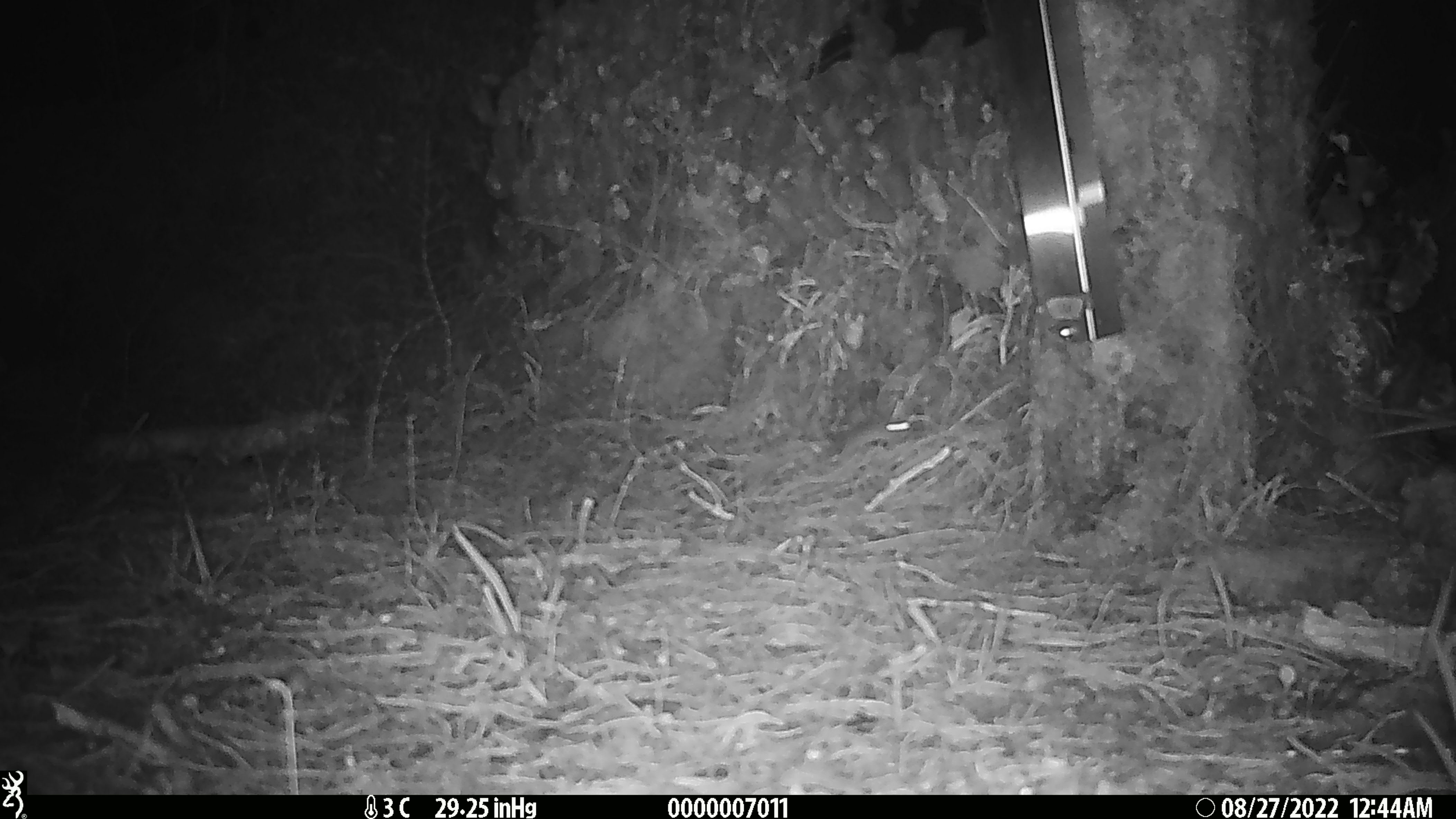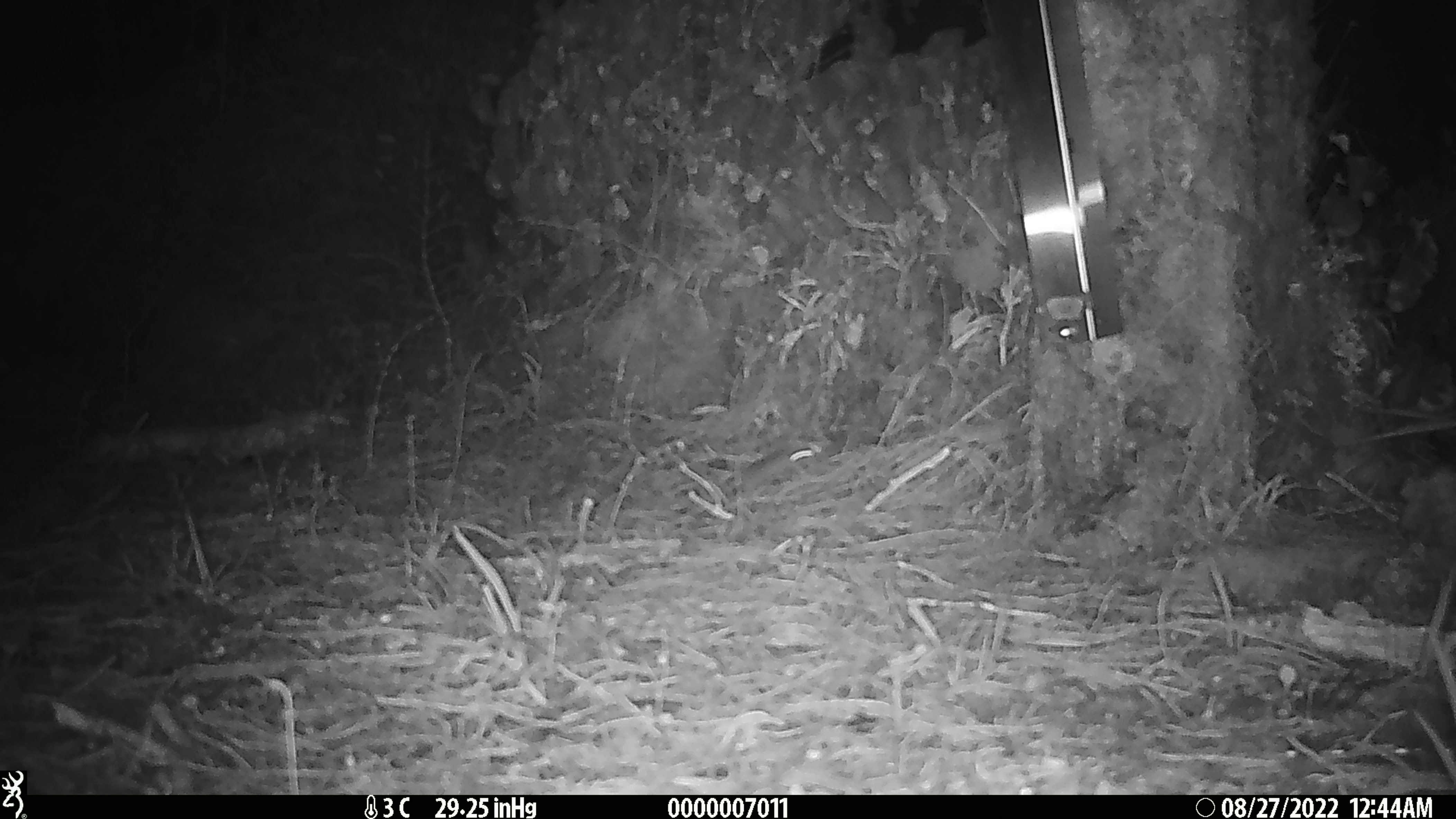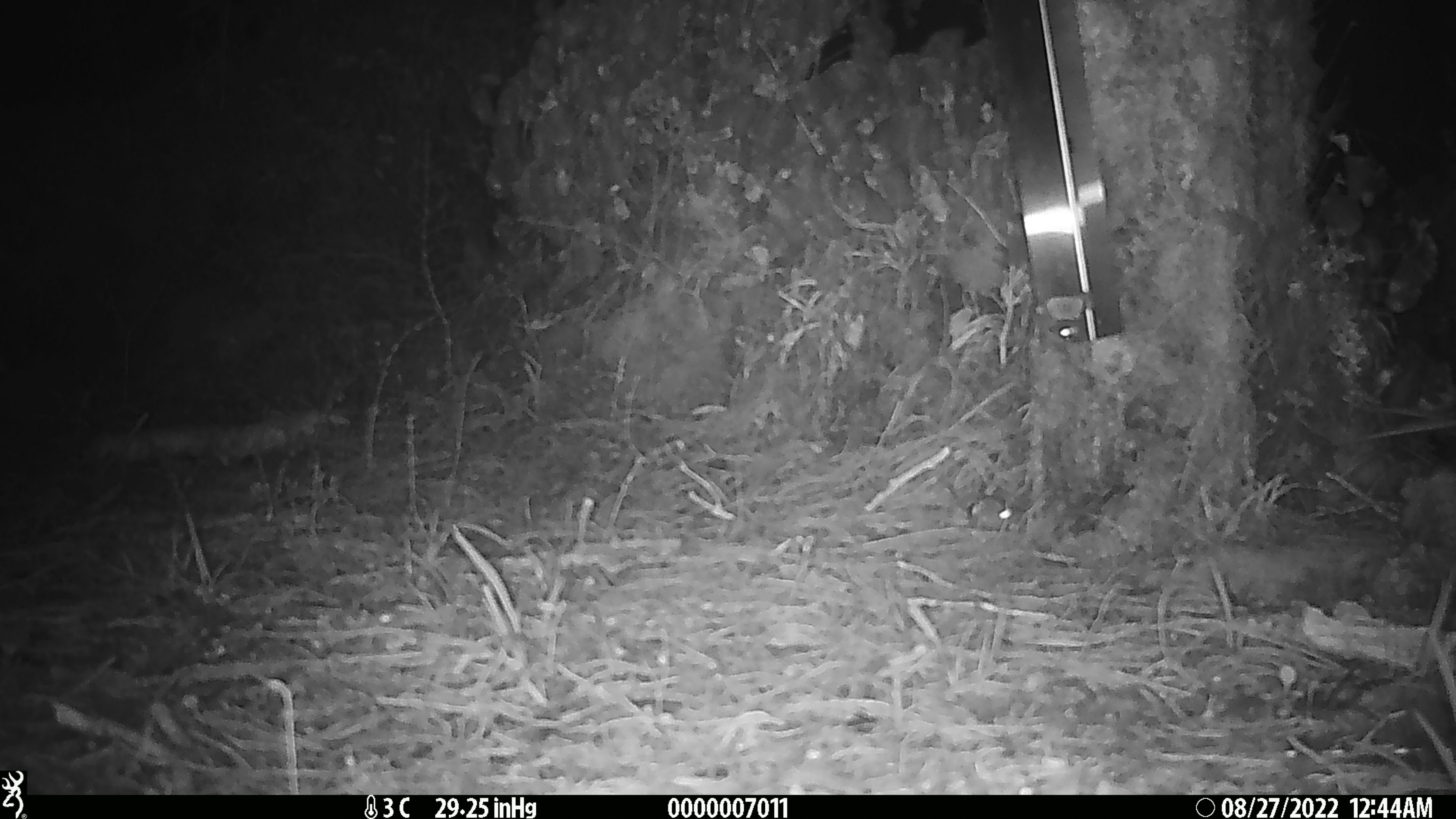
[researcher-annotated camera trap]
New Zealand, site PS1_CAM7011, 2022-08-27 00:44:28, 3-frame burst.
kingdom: Animalia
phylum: Chordata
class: Mammalia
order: Rodentia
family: Muridae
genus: Mus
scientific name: Mus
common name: mouse